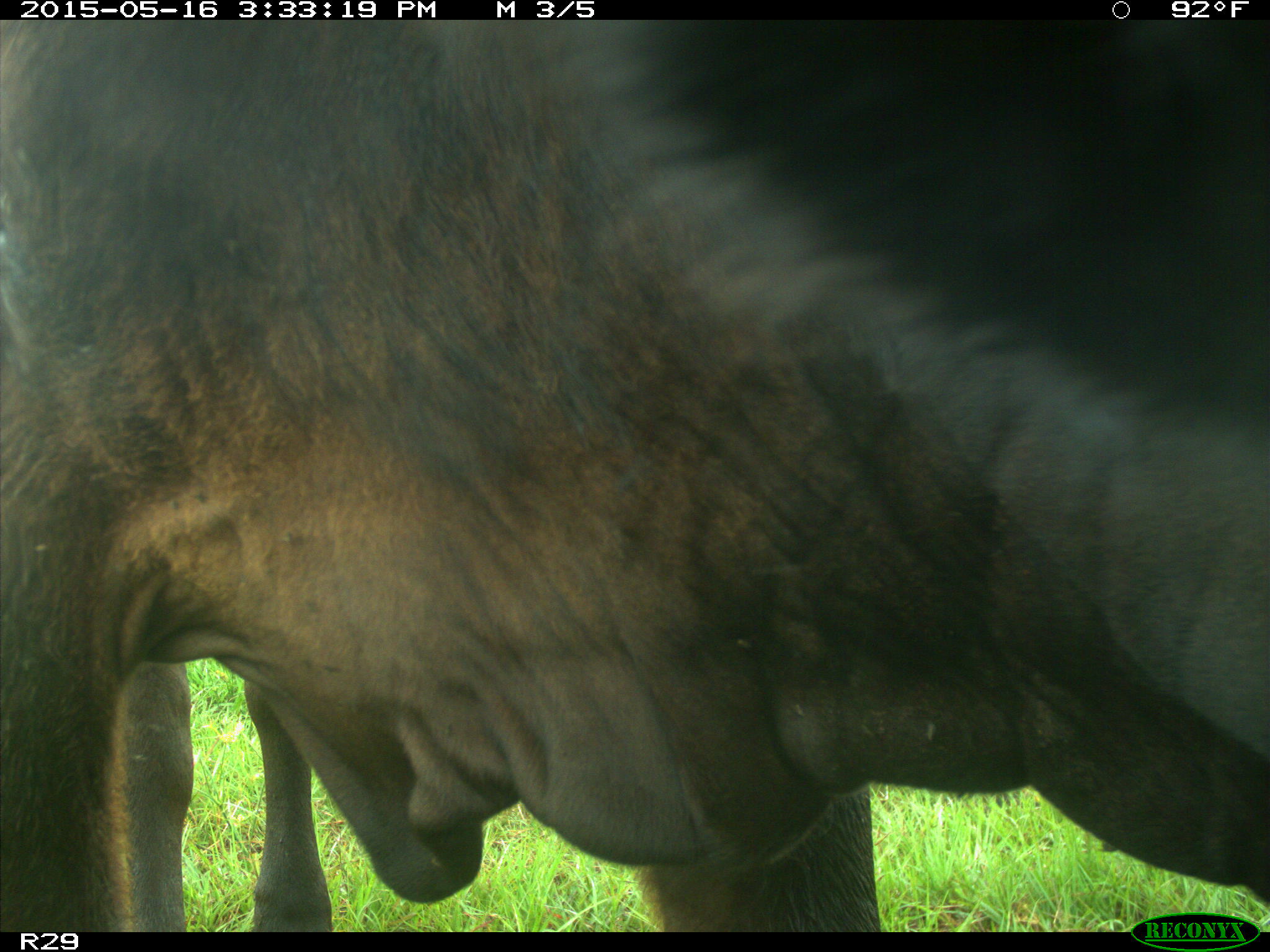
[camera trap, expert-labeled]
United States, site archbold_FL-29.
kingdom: Animalia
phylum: Chordata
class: Mammalia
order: Artiodactyla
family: Bovidae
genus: Bos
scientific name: Bos taurus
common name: domestic cow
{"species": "Bos taurus (domestic cow)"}